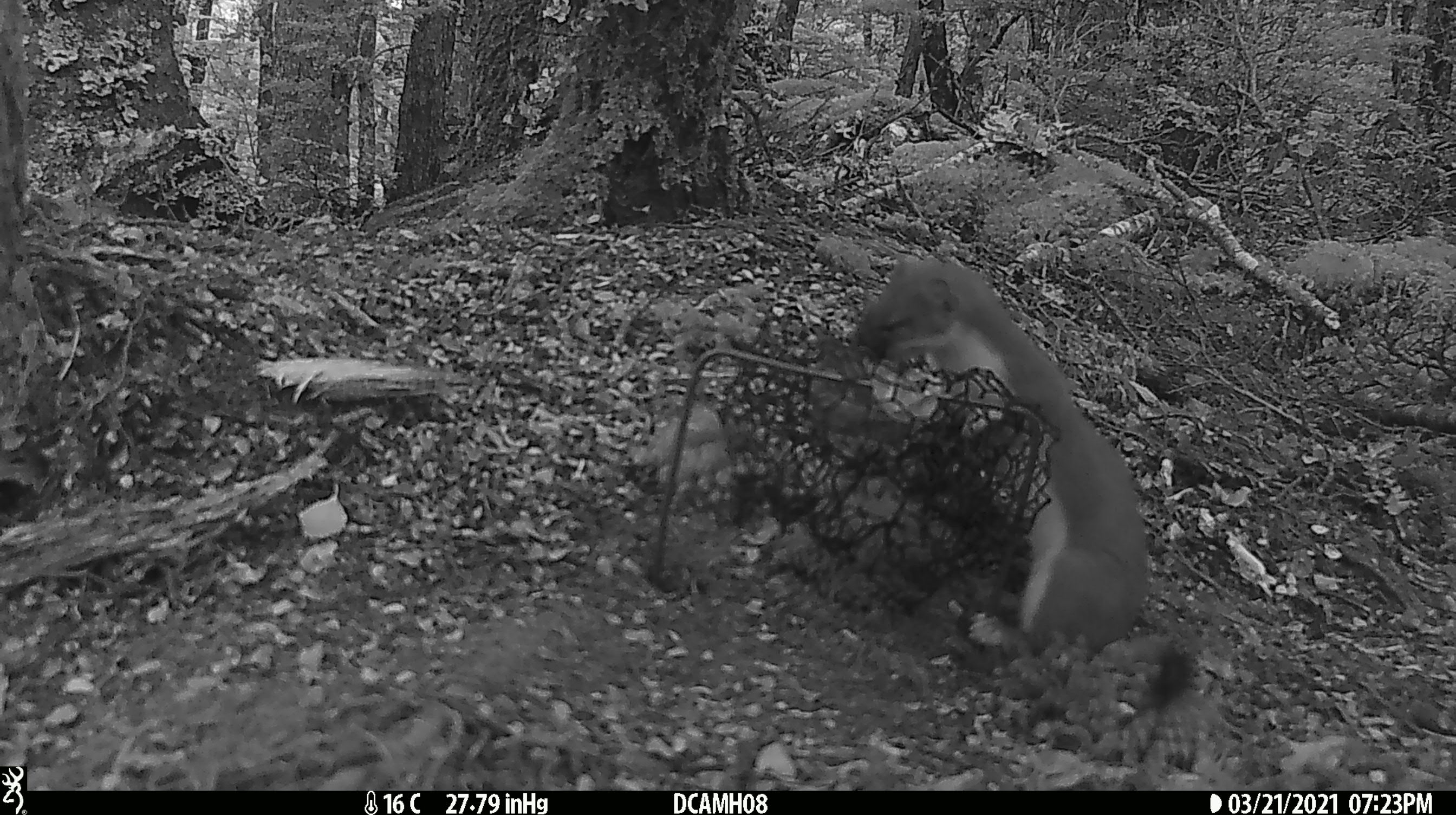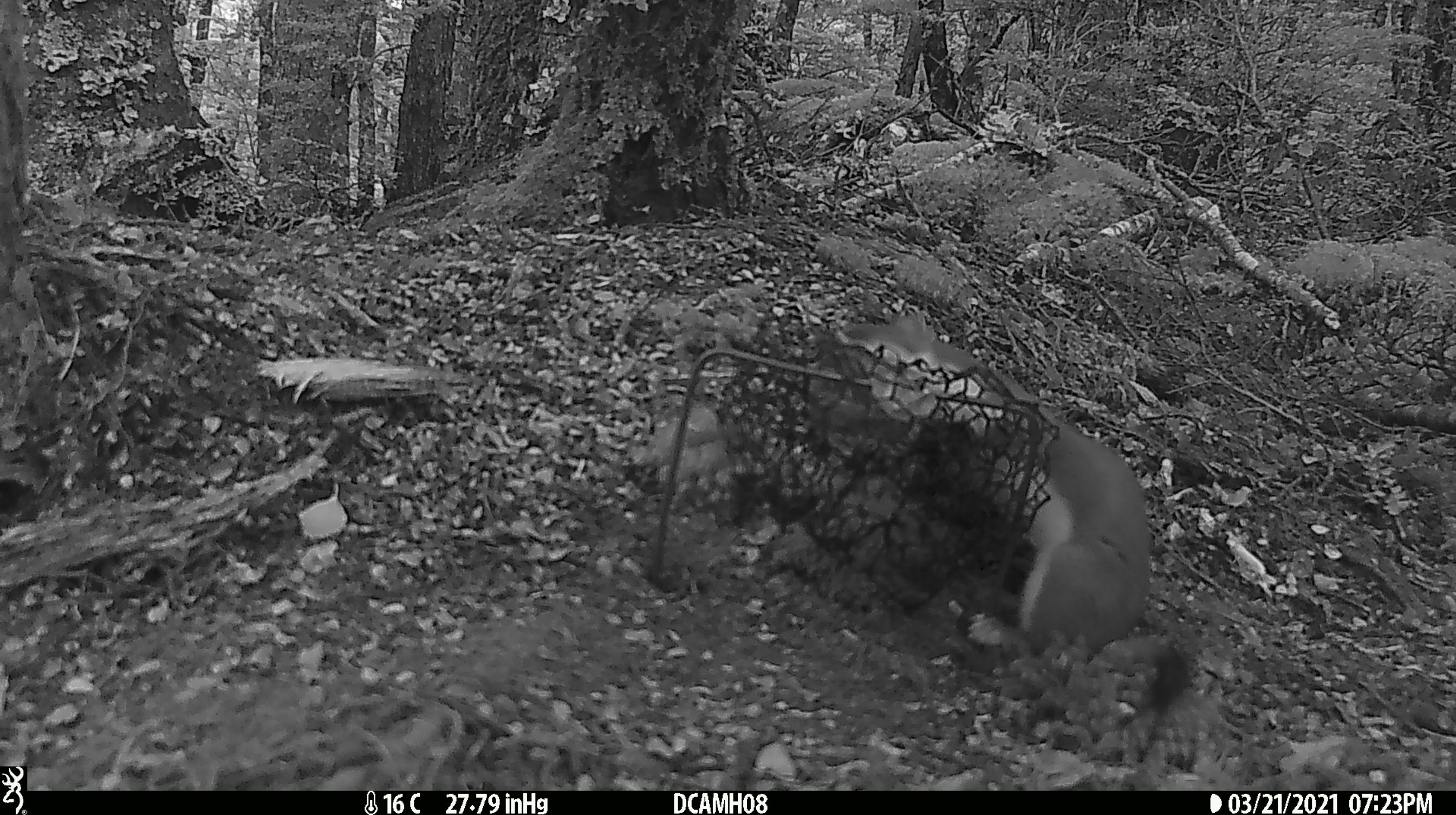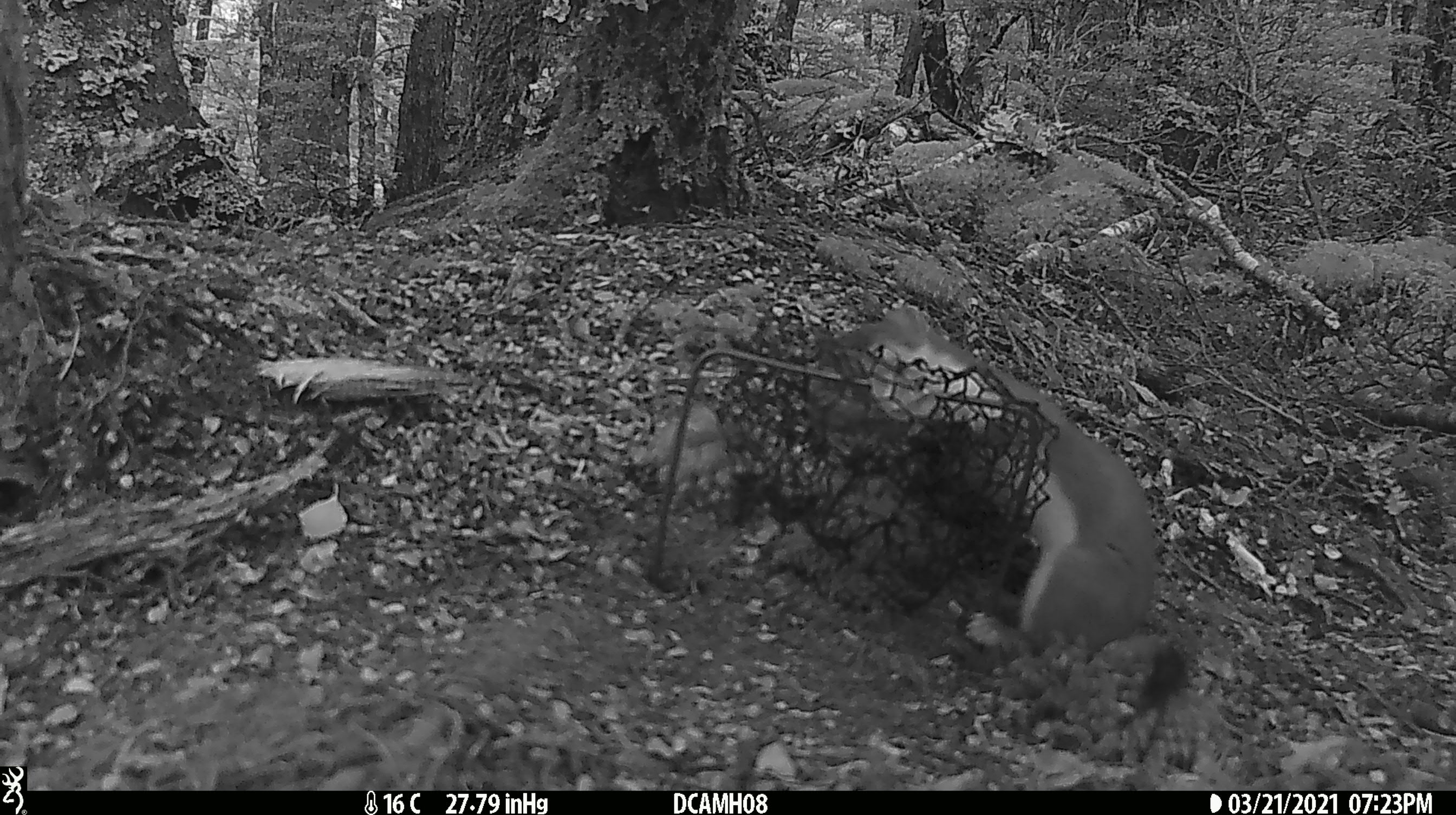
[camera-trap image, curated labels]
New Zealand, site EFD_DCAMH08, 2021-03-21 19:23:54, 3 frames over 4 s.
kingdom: Animalia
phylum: Chordata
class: Mammalia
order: Carnivora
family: Mustelidae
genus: Mustela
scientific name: Mustela erminea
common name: stoat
Stoat (Mustela erminea).